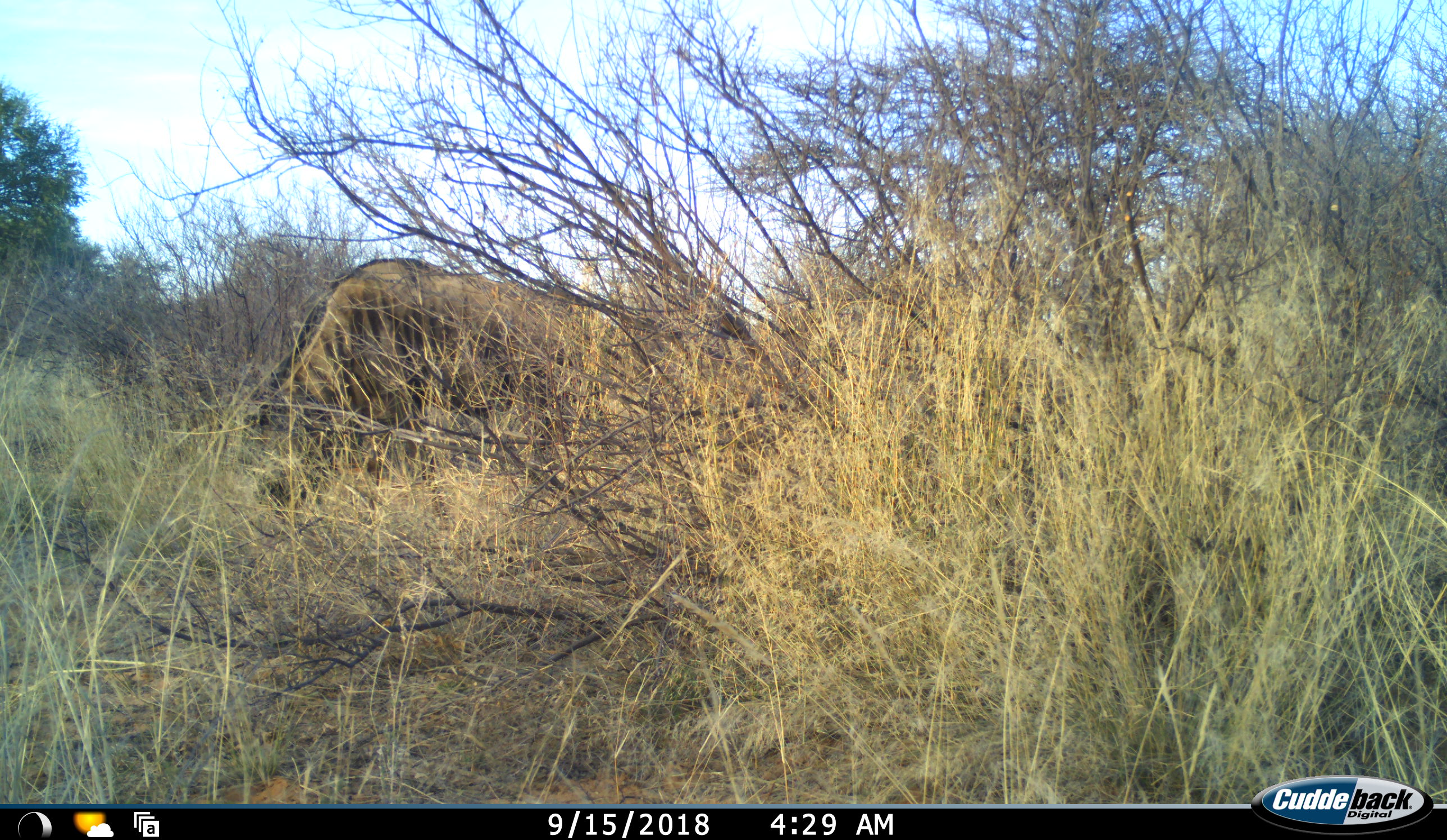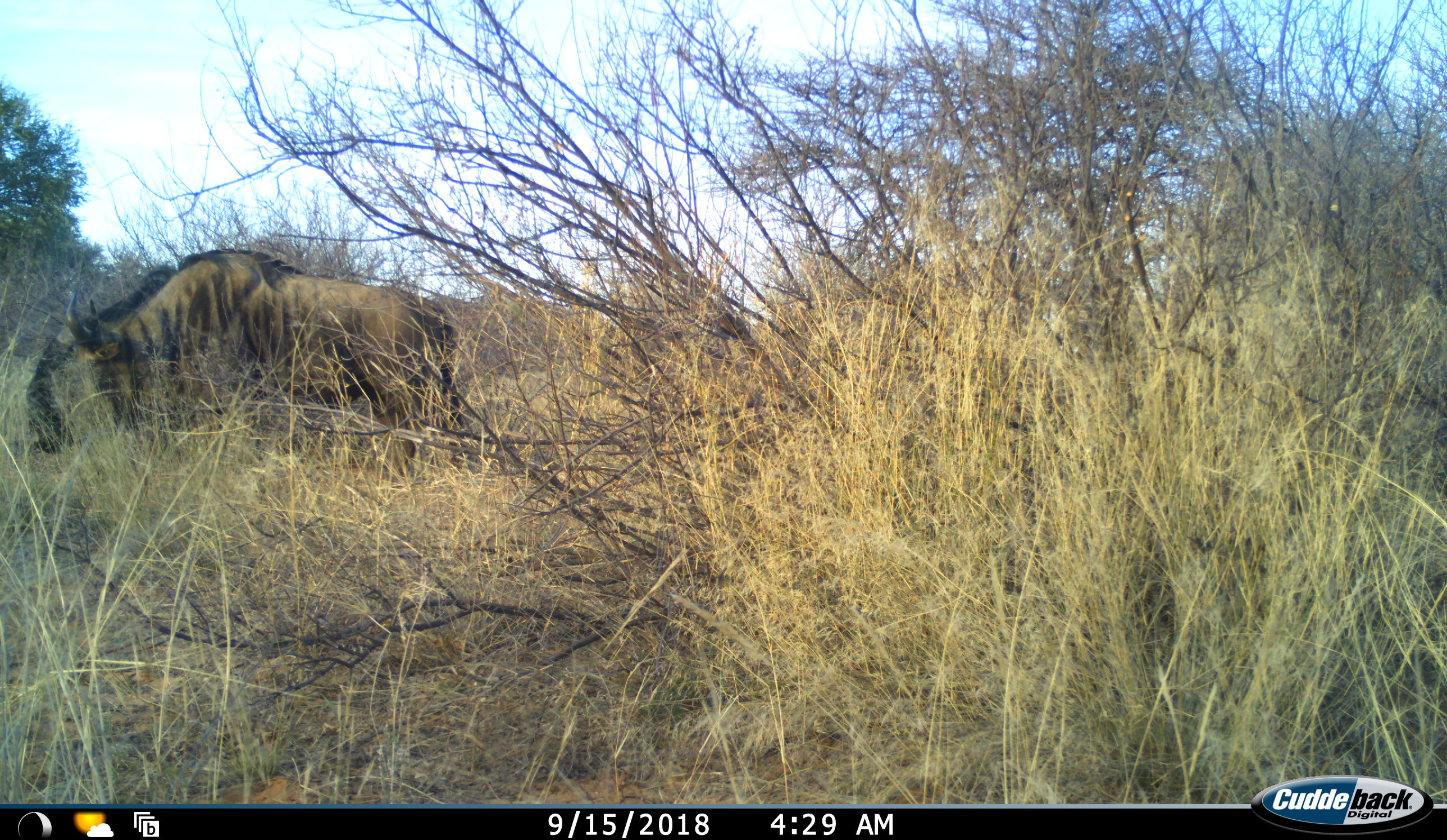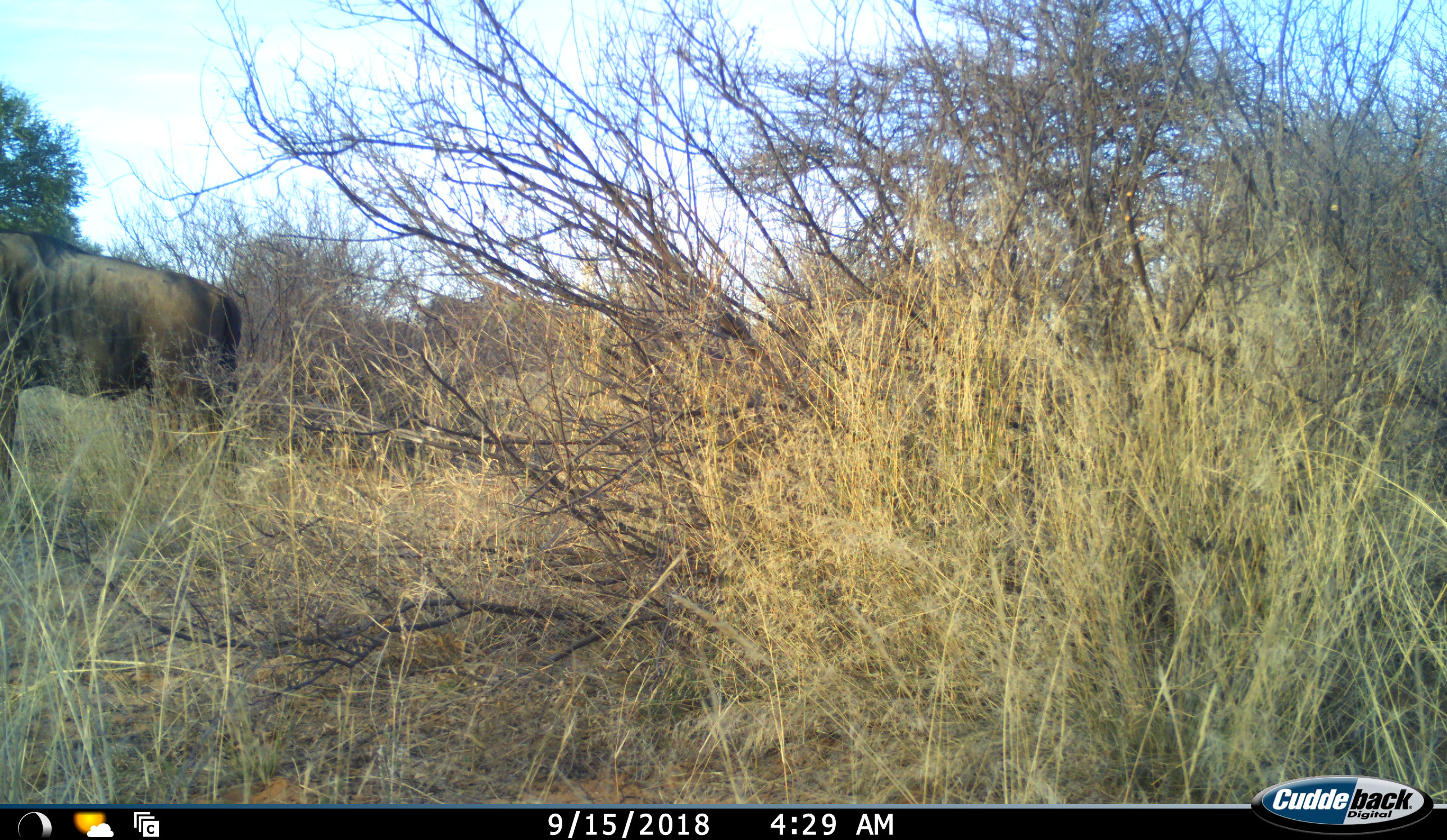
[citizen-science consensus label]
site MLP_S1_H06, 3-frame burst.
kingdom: Animalia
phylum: Chordata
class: Mammalia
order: Artiodactyla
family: Bovidae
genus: Connochaetes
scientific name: Connochaetes taurinus taurinus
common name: blue wildebeest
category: wildebeestblue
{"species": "wildebeestblue (blue wildebeest) (Connochaetes taurinus taurinus)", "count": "1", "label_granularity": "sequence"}